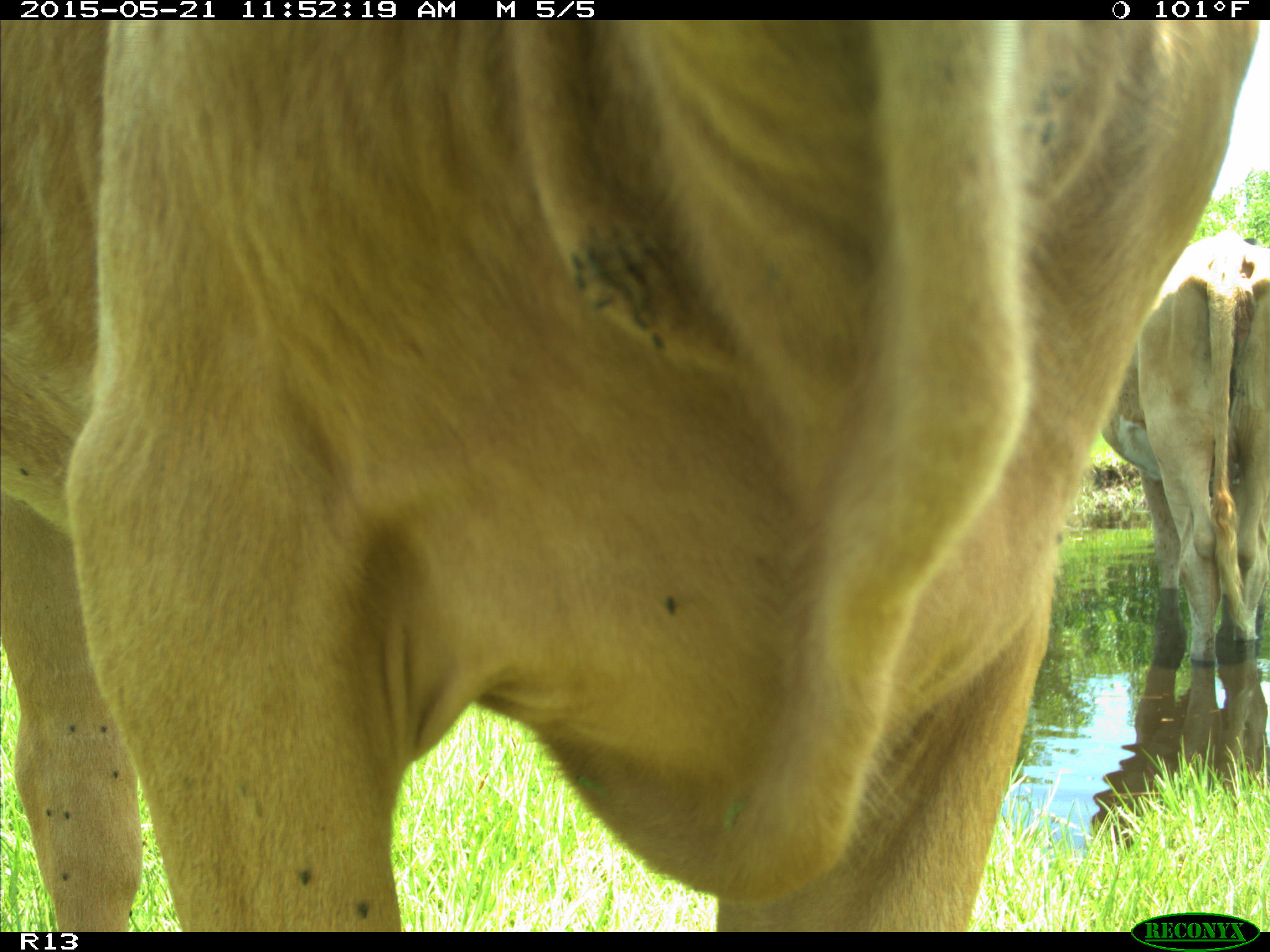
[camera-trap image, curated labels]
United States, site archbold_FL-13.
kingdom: Animalia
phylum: Chordata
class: Mammalia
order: Artiodactyla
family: Bovidae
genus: Bos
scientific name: Bos taurus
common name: domestic cow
Bos taurus (domestic cow).